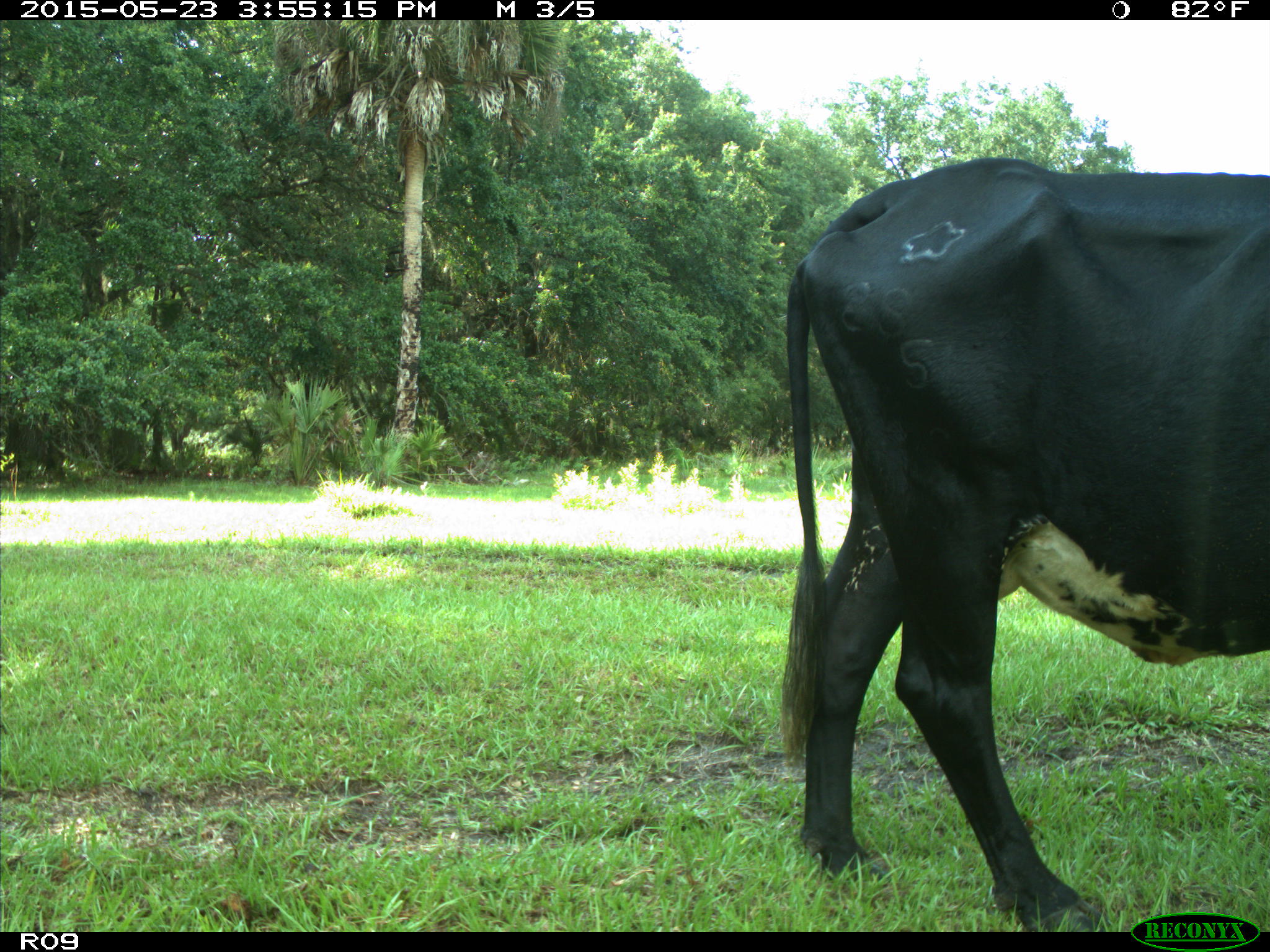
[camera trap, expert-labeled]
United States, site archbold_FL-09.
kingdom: Animalia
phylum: Chordata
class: Mammalia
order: Artiodactyla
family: Bovidae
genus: Bos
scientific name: Bos taurus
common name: domestic cow